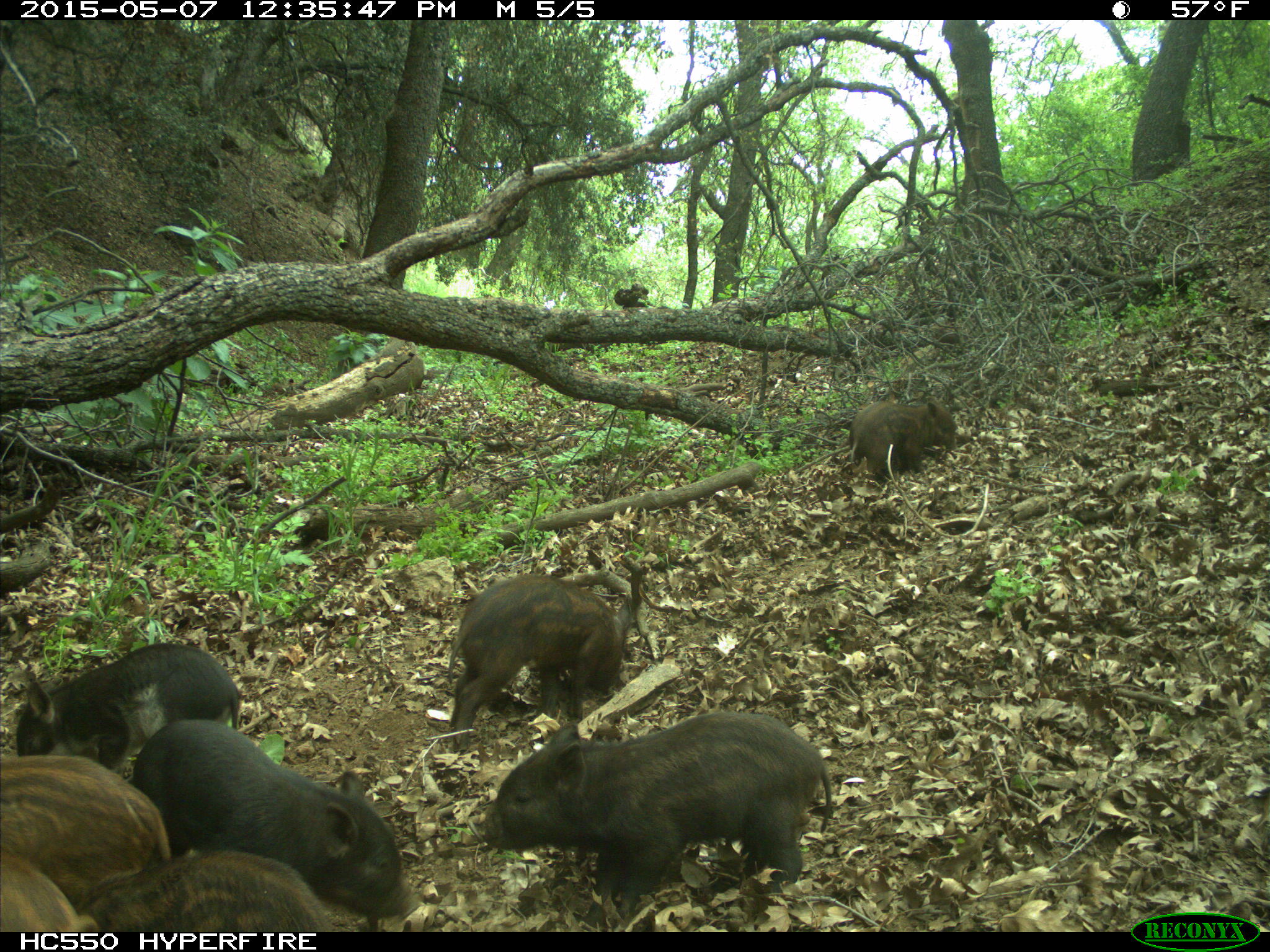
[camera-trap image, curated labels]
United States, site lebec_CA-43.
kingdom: Animalia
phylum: Chordata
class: Mammalia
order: Artiodactyla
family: Suidae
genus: Sus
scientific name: Sus scrofa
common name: wild boar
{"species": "Sus scrofa (wild boar)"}